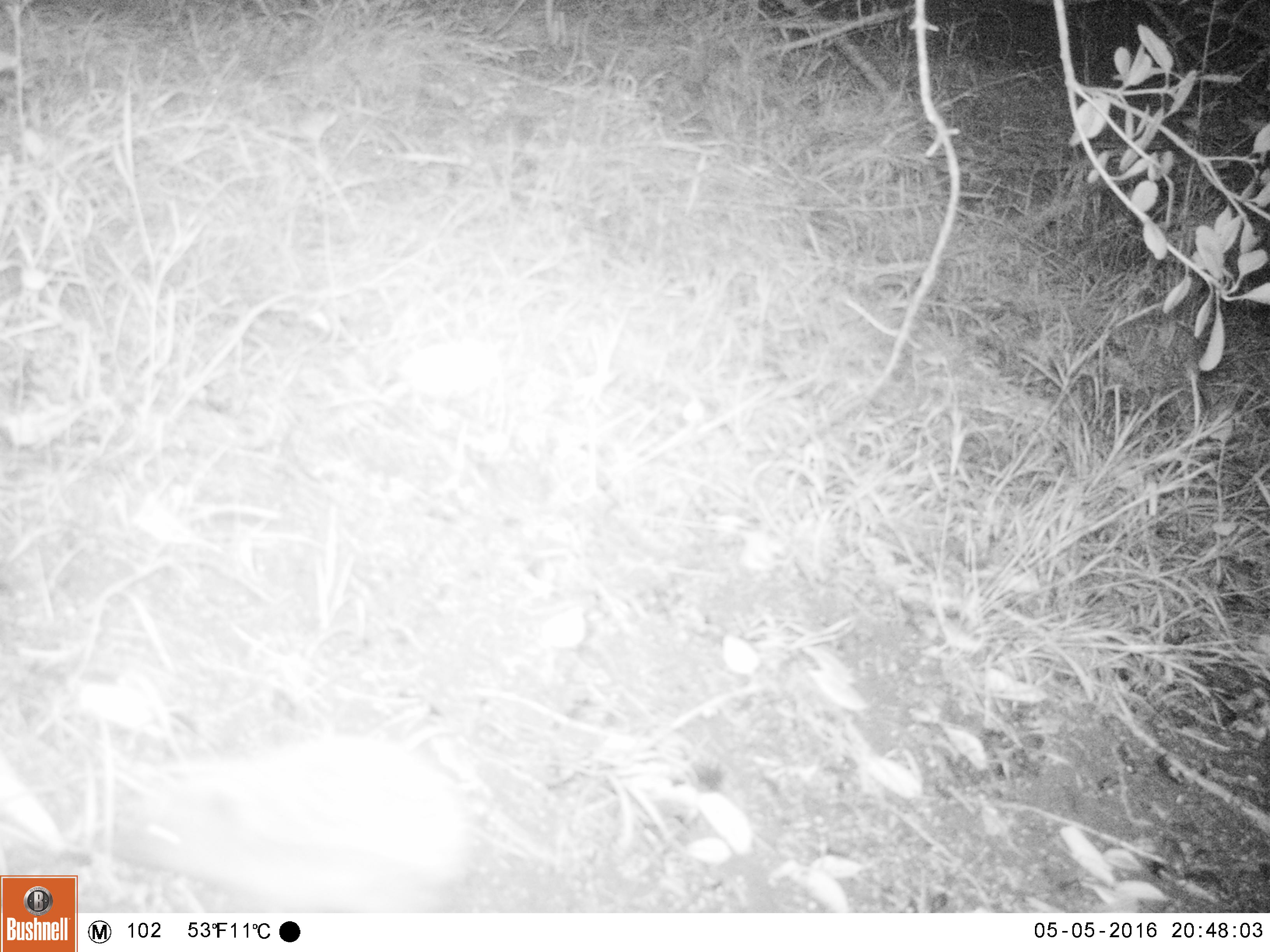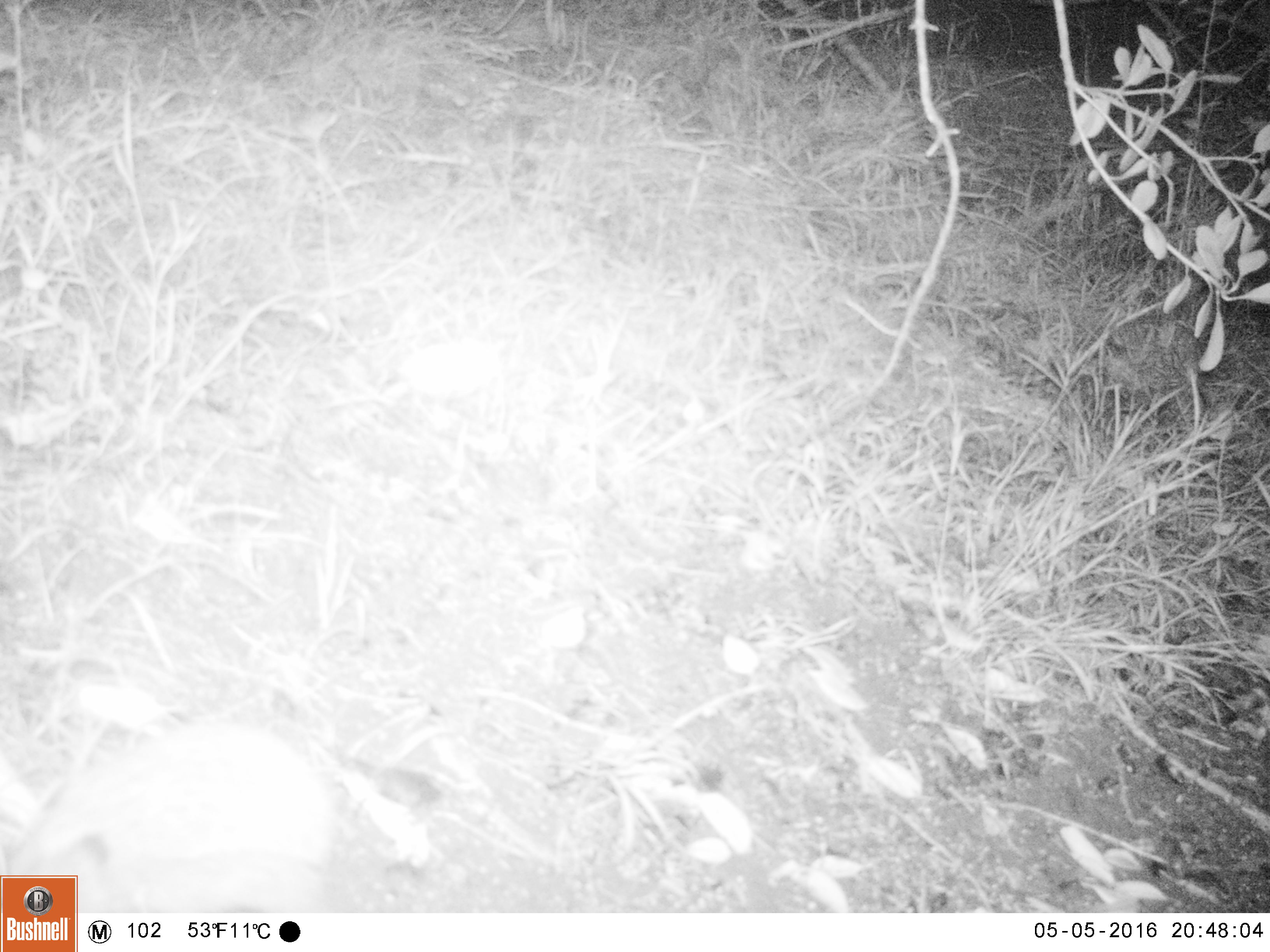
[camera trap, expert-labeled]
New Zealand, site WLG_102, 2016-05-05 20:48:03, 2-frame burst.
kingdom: Animalia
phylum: Chordata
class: Mammalia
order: Eulipotyphla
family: Erinaceidae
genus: Erinaceus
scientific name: Erinaceus europaeus europaeus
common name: european hedgehog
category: hedgehog